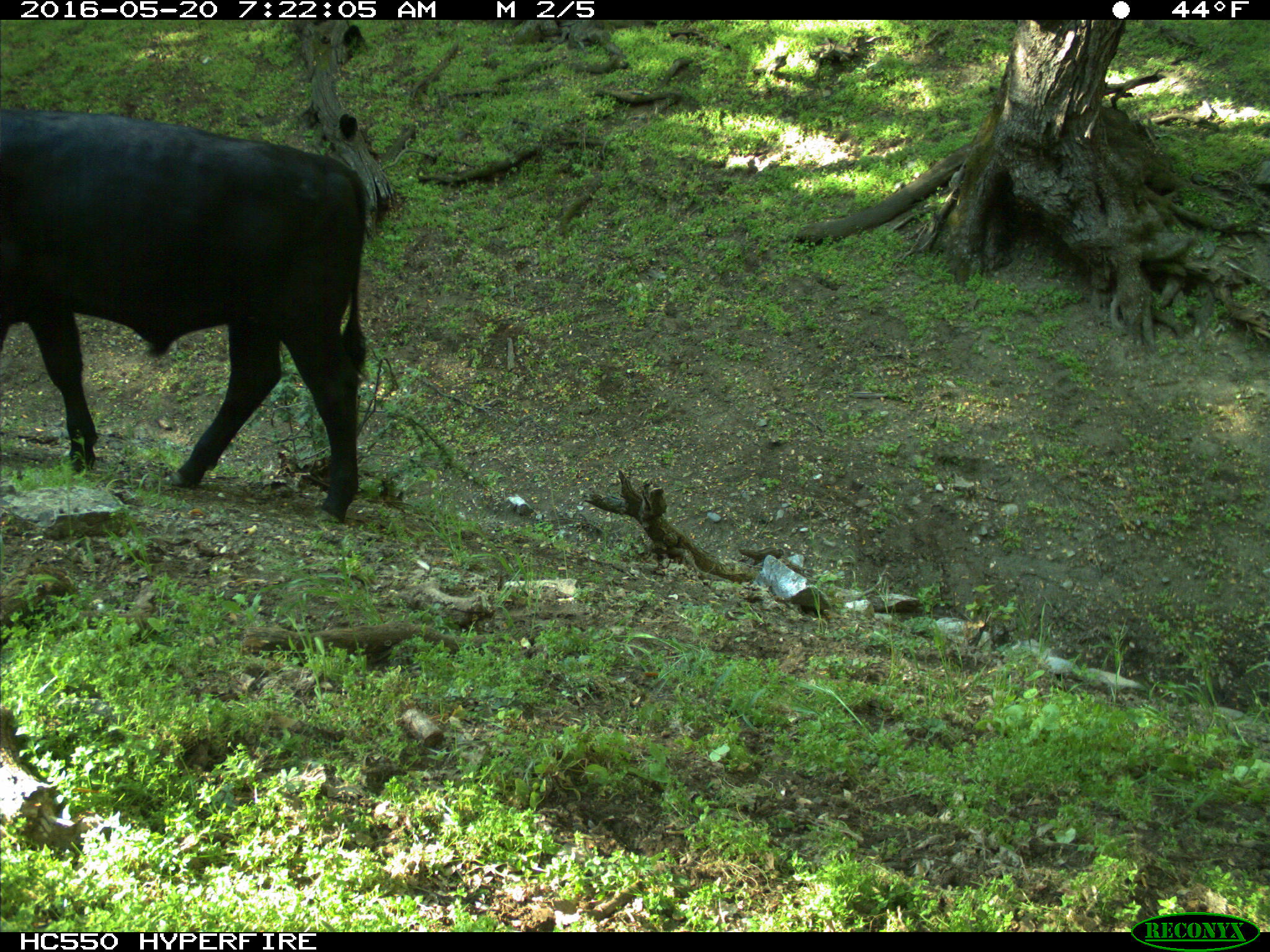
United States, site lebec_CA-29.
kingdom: Animalia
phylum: Chordata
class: Mammalia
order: Artiodactyla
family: Bovidae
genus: Bos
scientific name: Bos taurus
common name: domestic cow